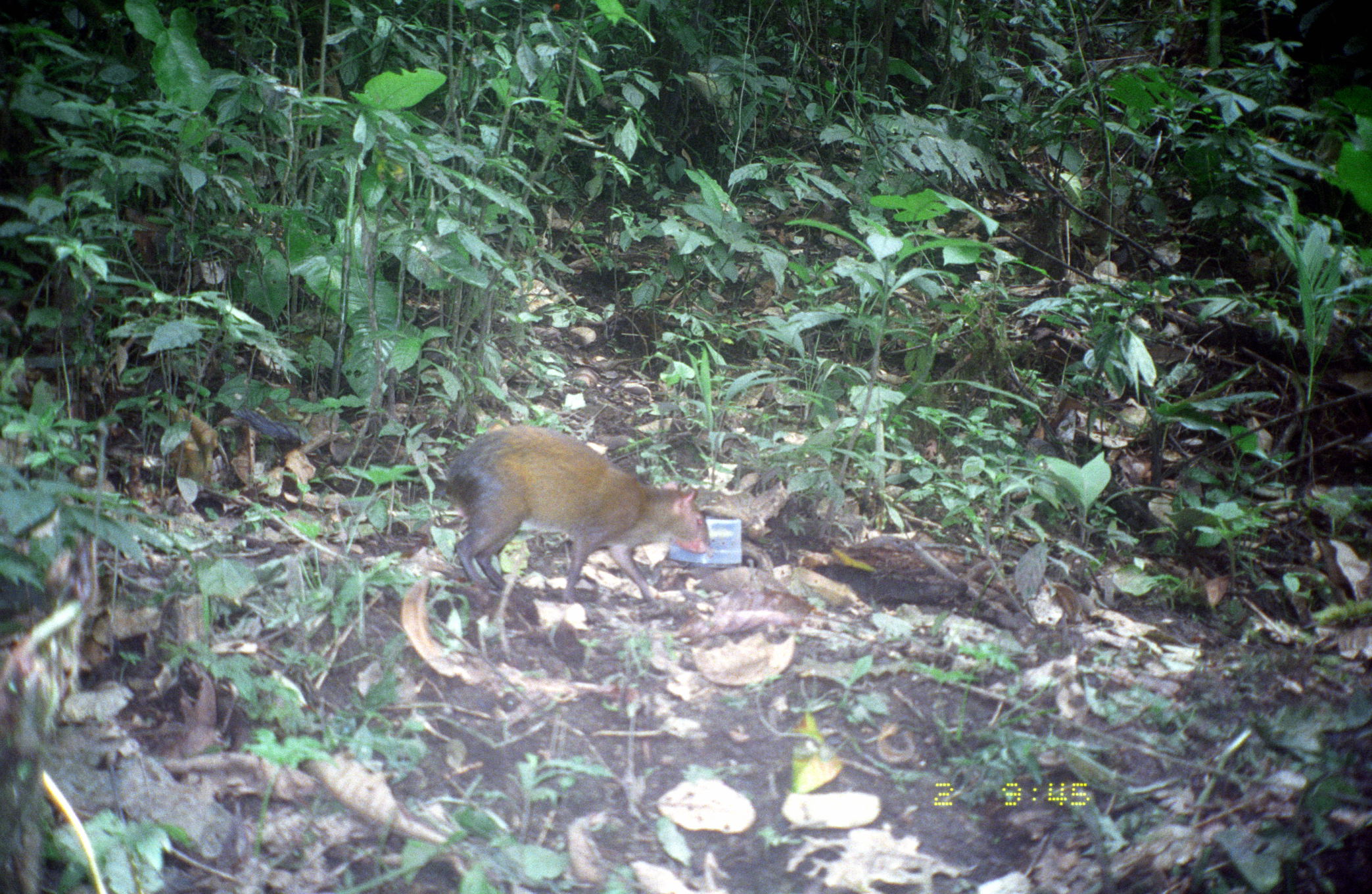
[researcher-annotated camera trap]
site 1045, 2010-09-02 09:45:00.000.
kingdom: Animalia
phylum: Chordata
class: Mammalia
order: Rodentia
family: Dasyproctidae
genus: Dasyprocta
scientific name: Dasyprocta punctata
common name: central american agouti